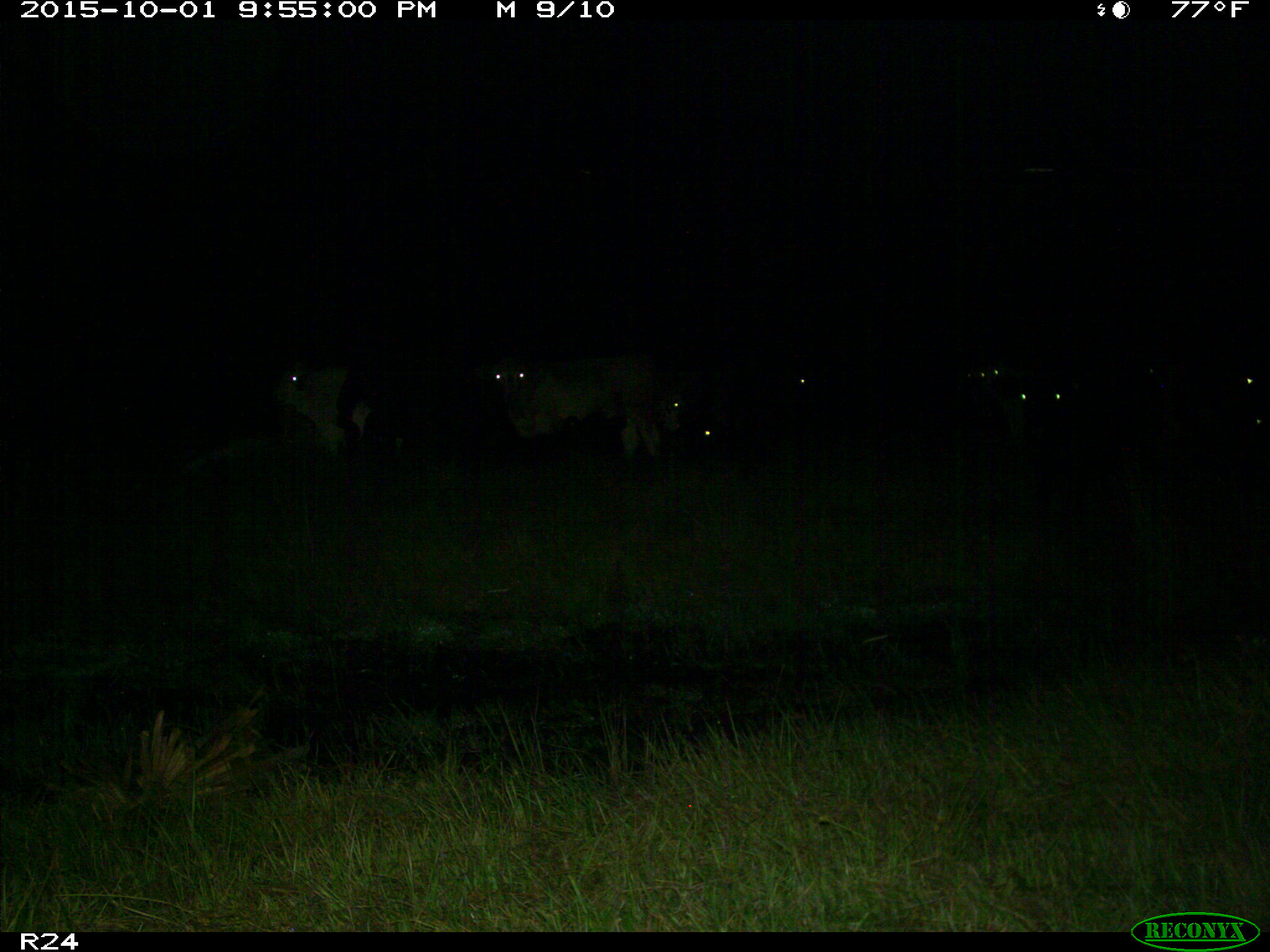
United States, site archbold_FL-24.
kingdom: Animalia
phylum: Chordata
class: Mammalia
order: Artiodactyla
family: Bovidae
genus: Bos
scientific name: Bos taurus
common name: domestic cow